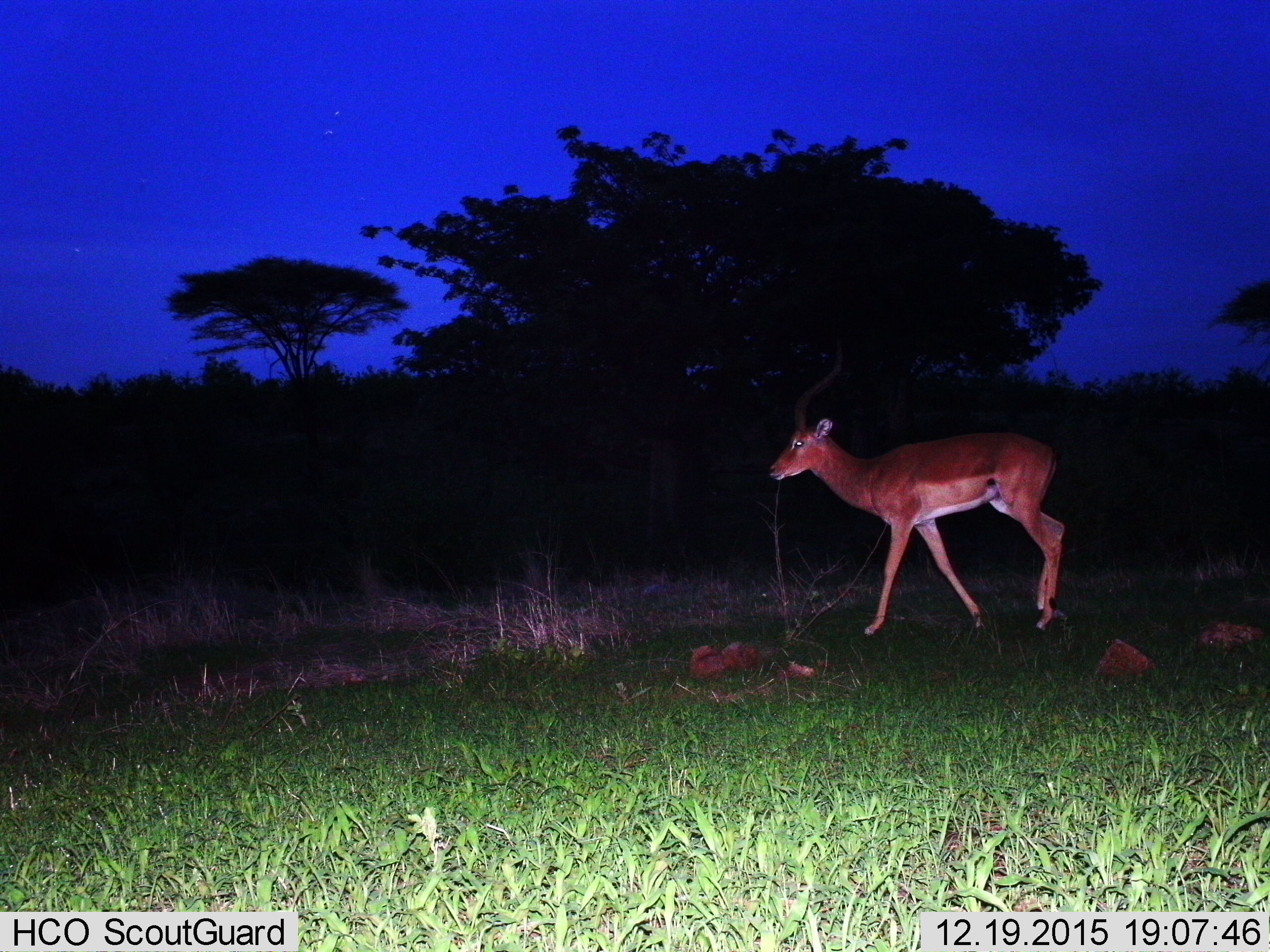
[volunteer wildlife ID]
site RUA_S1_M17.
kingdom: Animalia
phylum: Chordata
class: Mammalia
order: Artiodactyla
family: Bovidae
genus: Aepyceros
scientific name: Aepyceros melampus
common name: impala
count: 1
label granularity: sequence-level